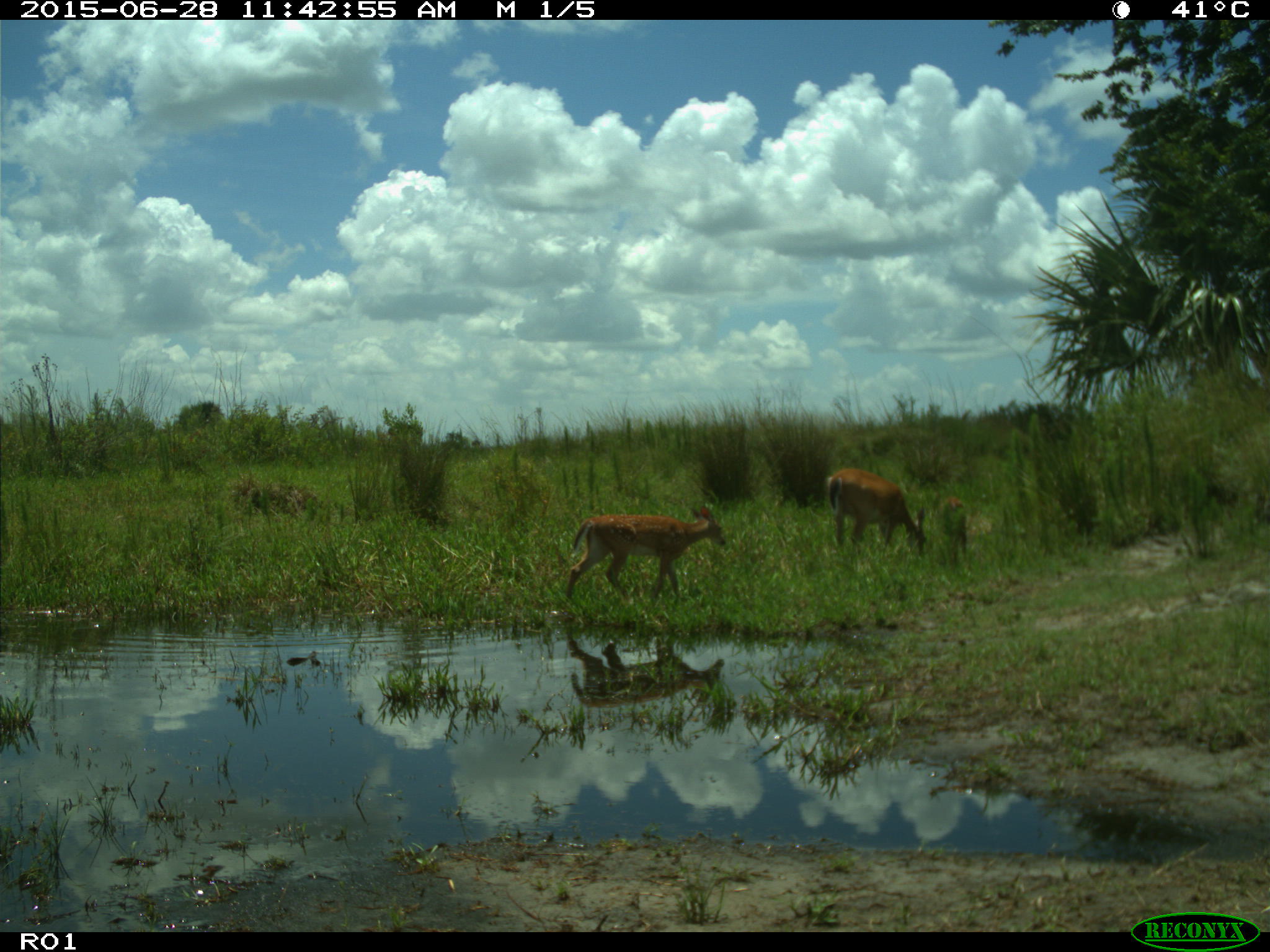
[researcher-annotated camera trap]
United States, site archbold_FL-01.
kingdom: Animalia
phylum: Chordata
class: Mammalia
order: Artiodactyla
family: Cervidae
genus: Odocoileus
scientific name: Odocoileus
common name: deer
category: unidentified deer